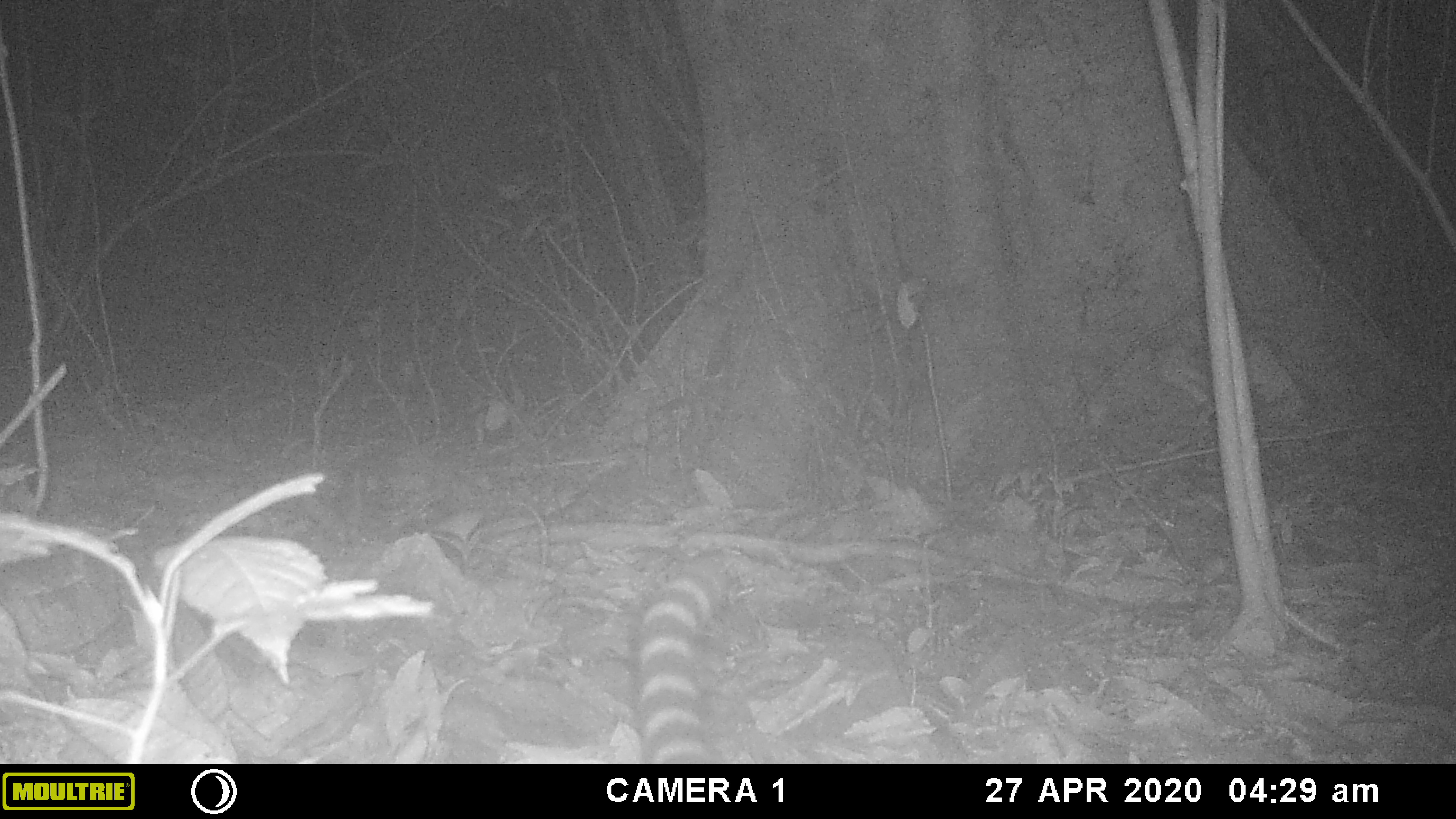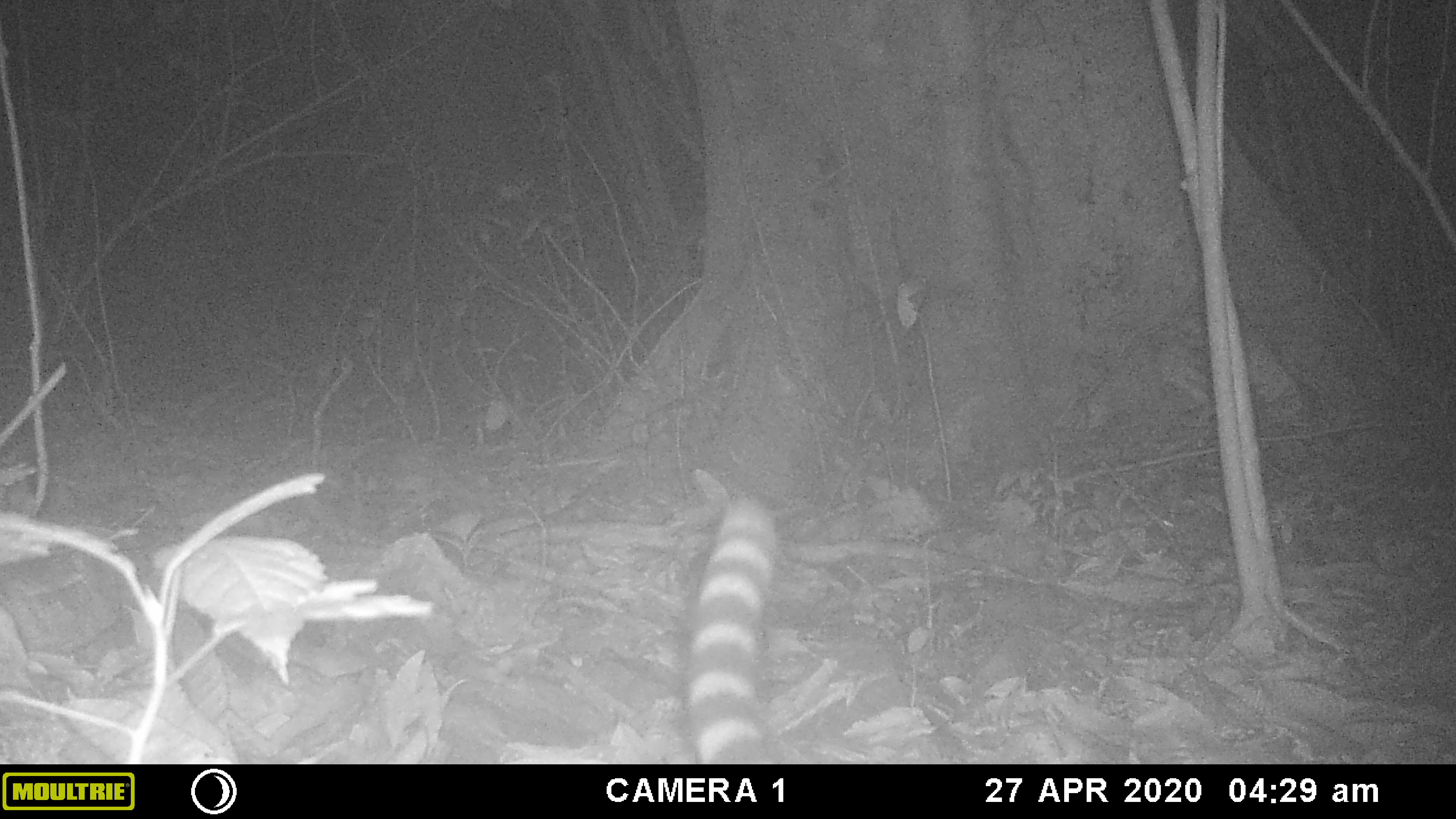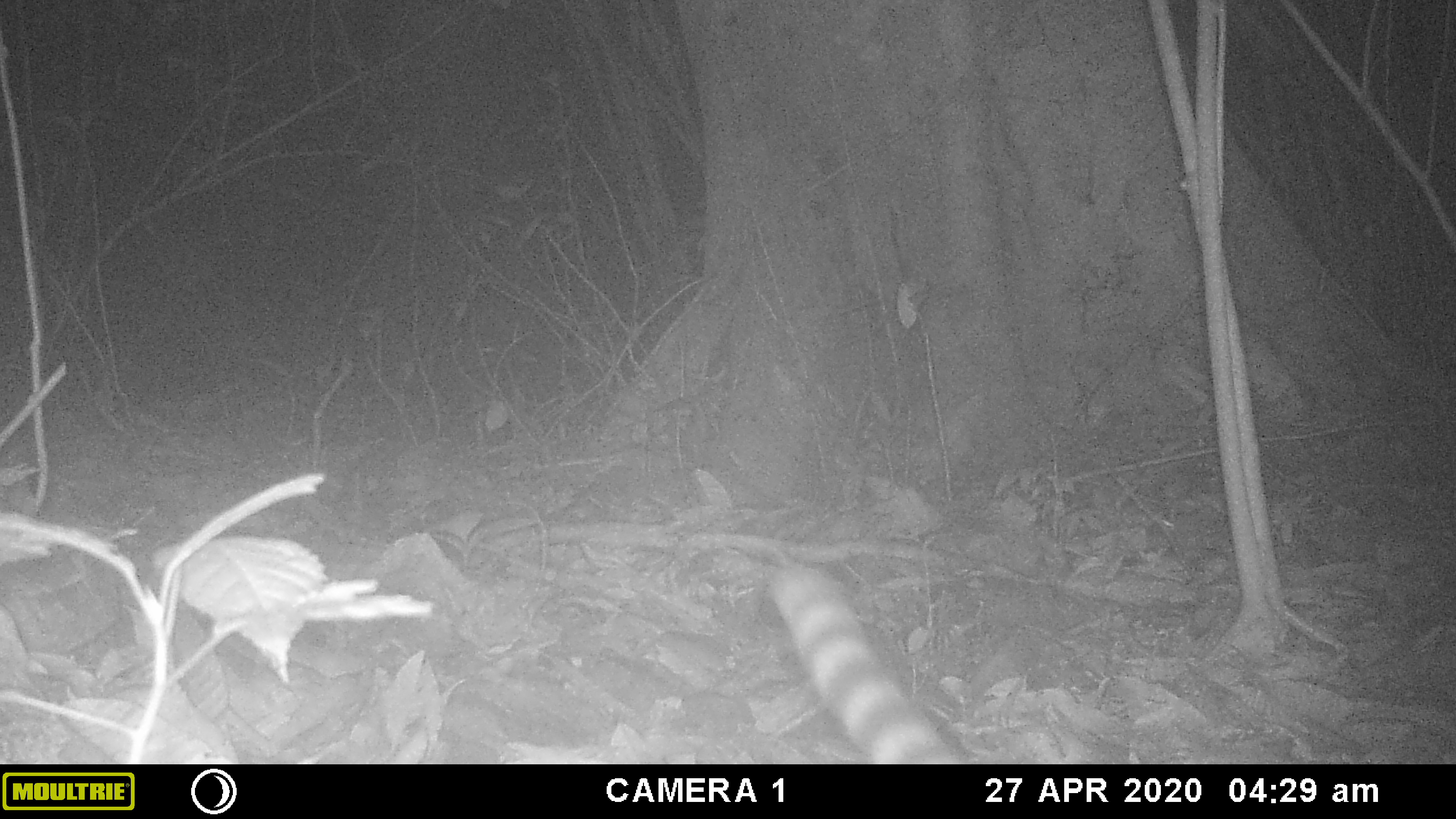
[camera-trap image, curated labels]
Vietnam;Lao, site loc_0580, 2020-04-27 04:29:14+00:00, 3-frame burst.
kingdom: Animalia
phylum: Chordata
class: Mammalia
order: Carnivora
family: Prionodontidae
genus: Prionodon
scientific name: Prionodon pardicolor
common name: spotted linsang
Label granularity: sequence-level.